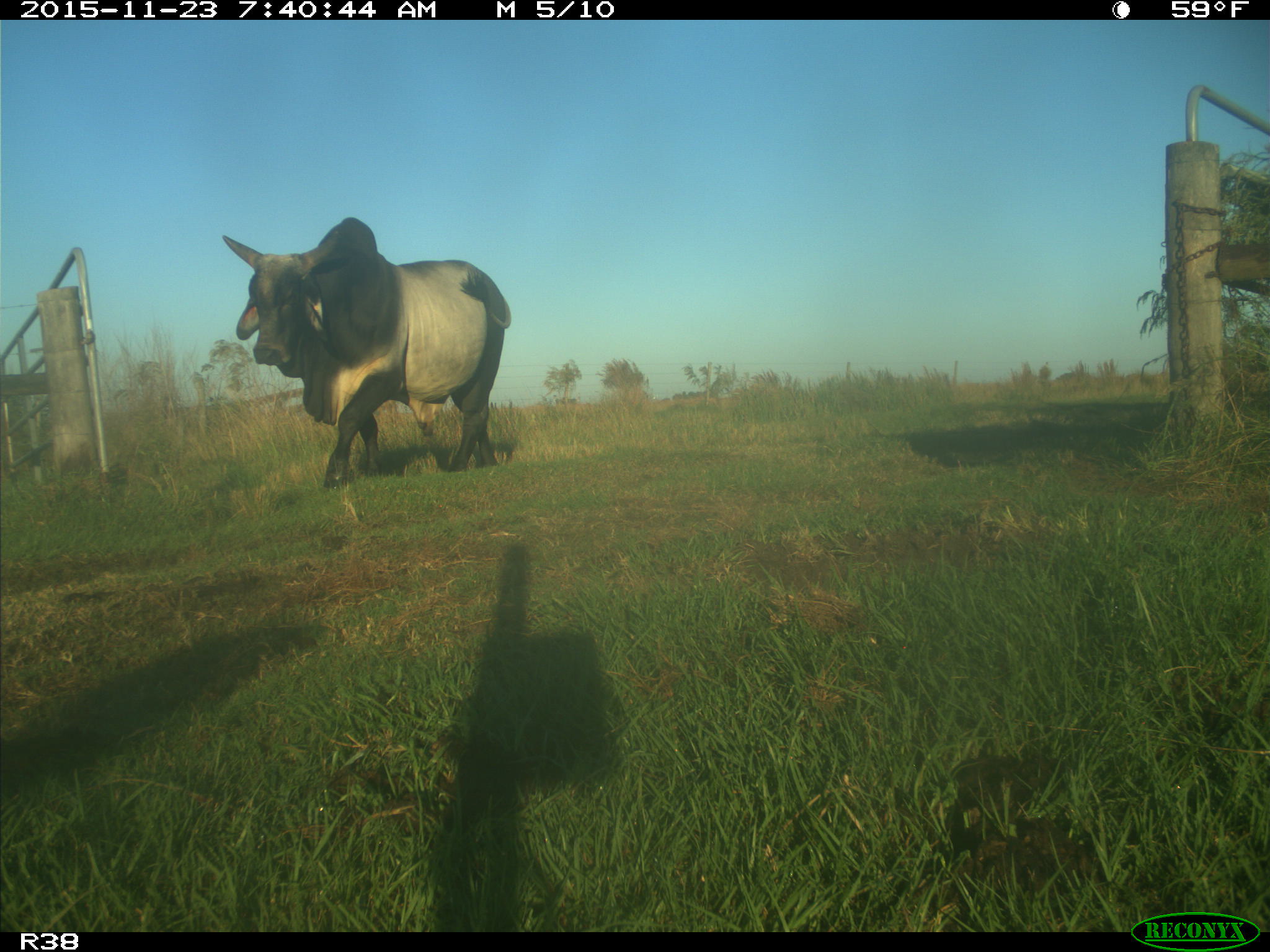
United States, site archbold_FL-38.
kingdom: Animalia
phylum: Chordata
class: Mammalia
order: Artiodactyla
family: Bovidae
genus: Bos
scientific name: Bos taurus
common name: domestic cow